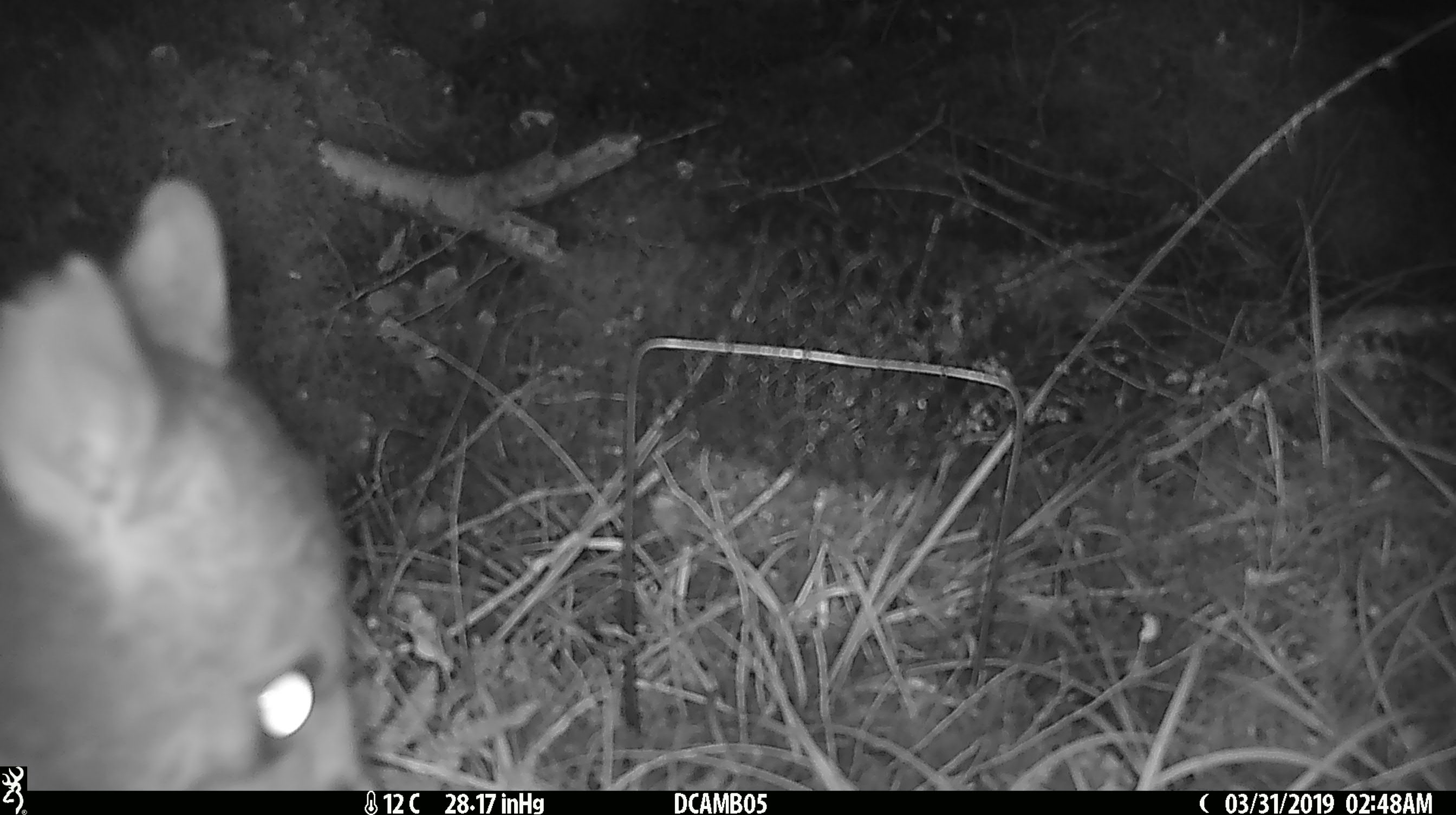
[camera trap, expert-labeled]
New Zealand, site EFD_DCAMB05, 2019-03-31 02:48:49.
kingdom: Animalia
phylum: Chordata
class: Mammalia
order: Diprotodontia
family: Phalangeridae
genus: Trichosurus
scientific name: Trichosurus vulpecula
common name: common brushtail possum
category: possum